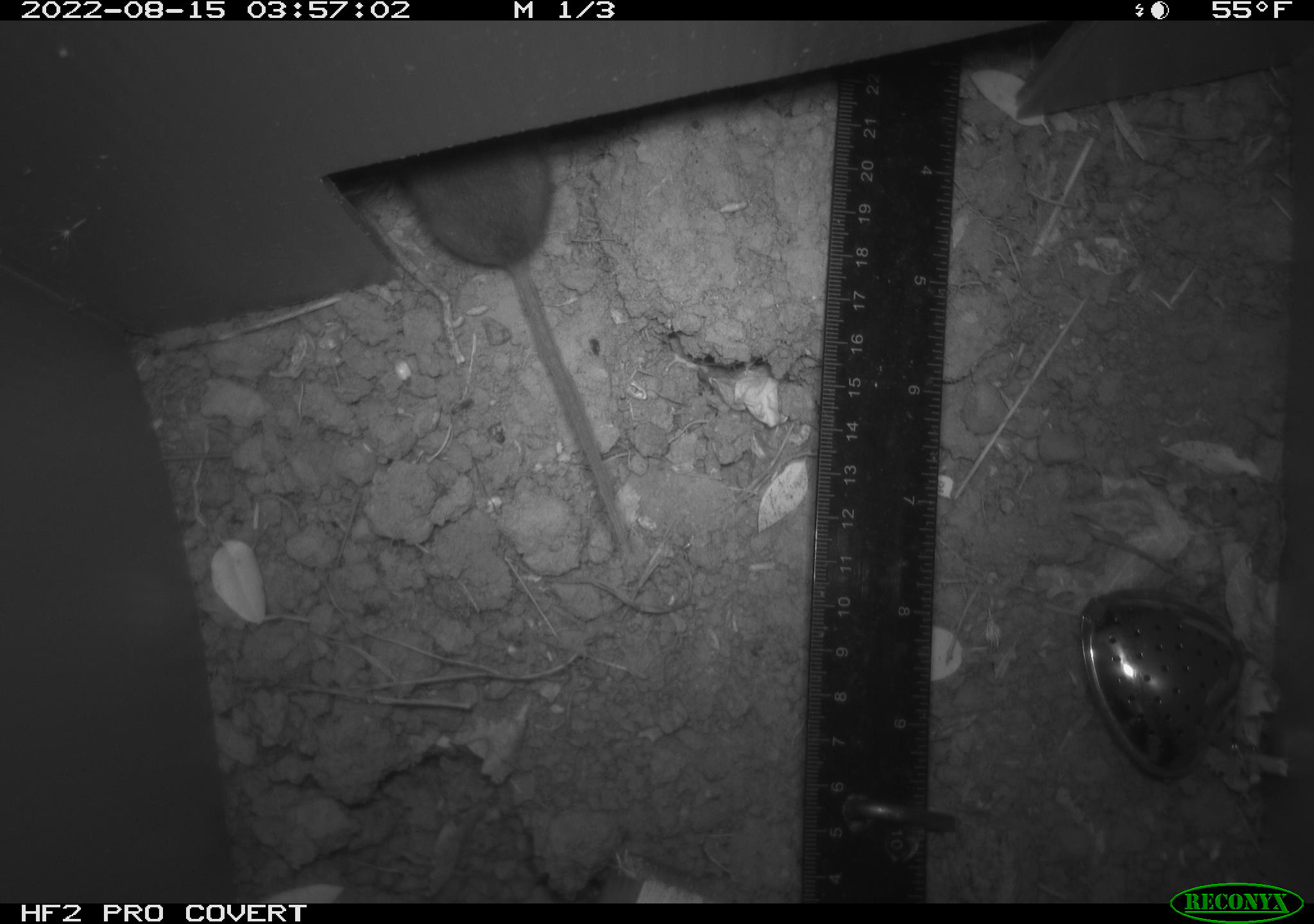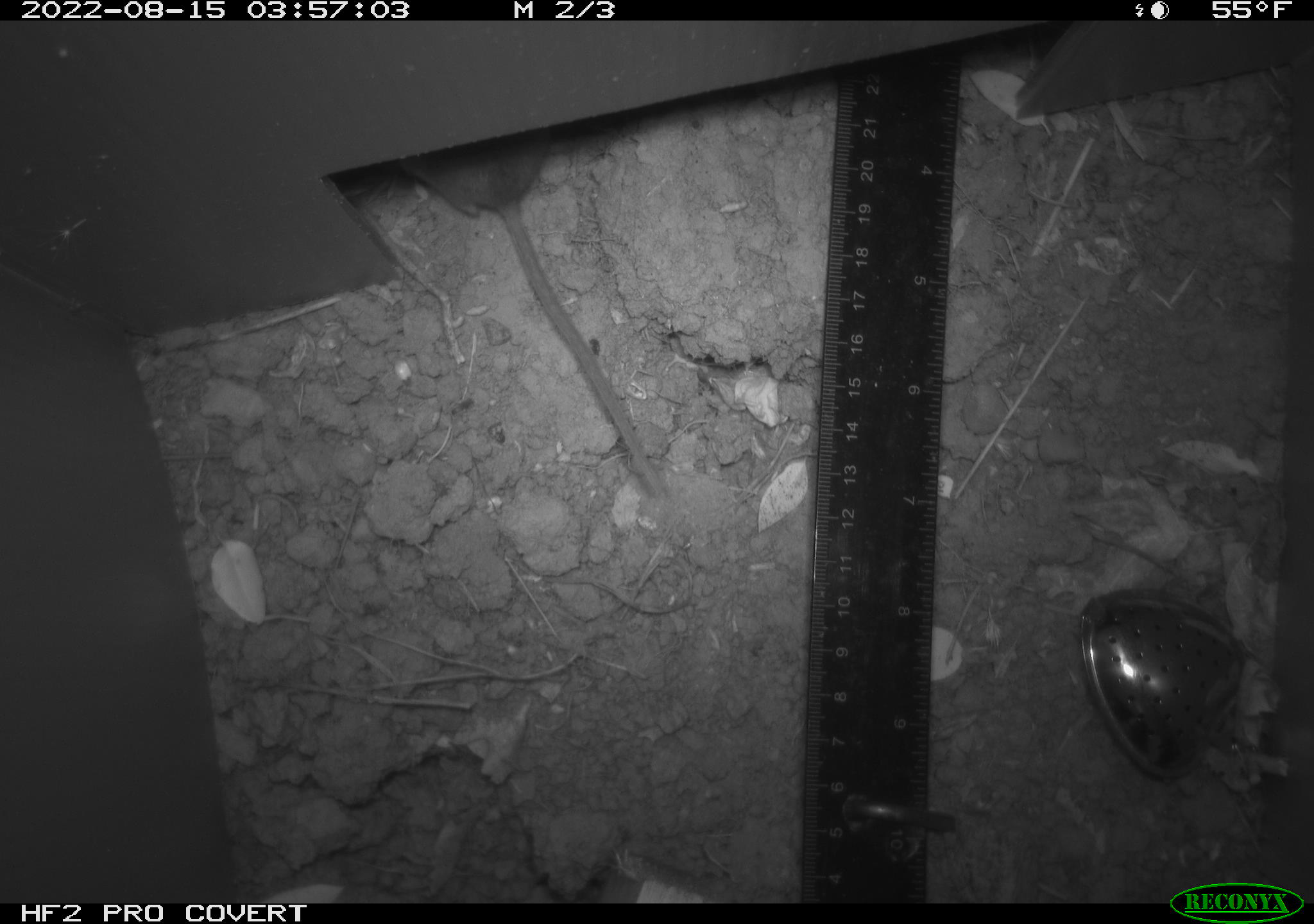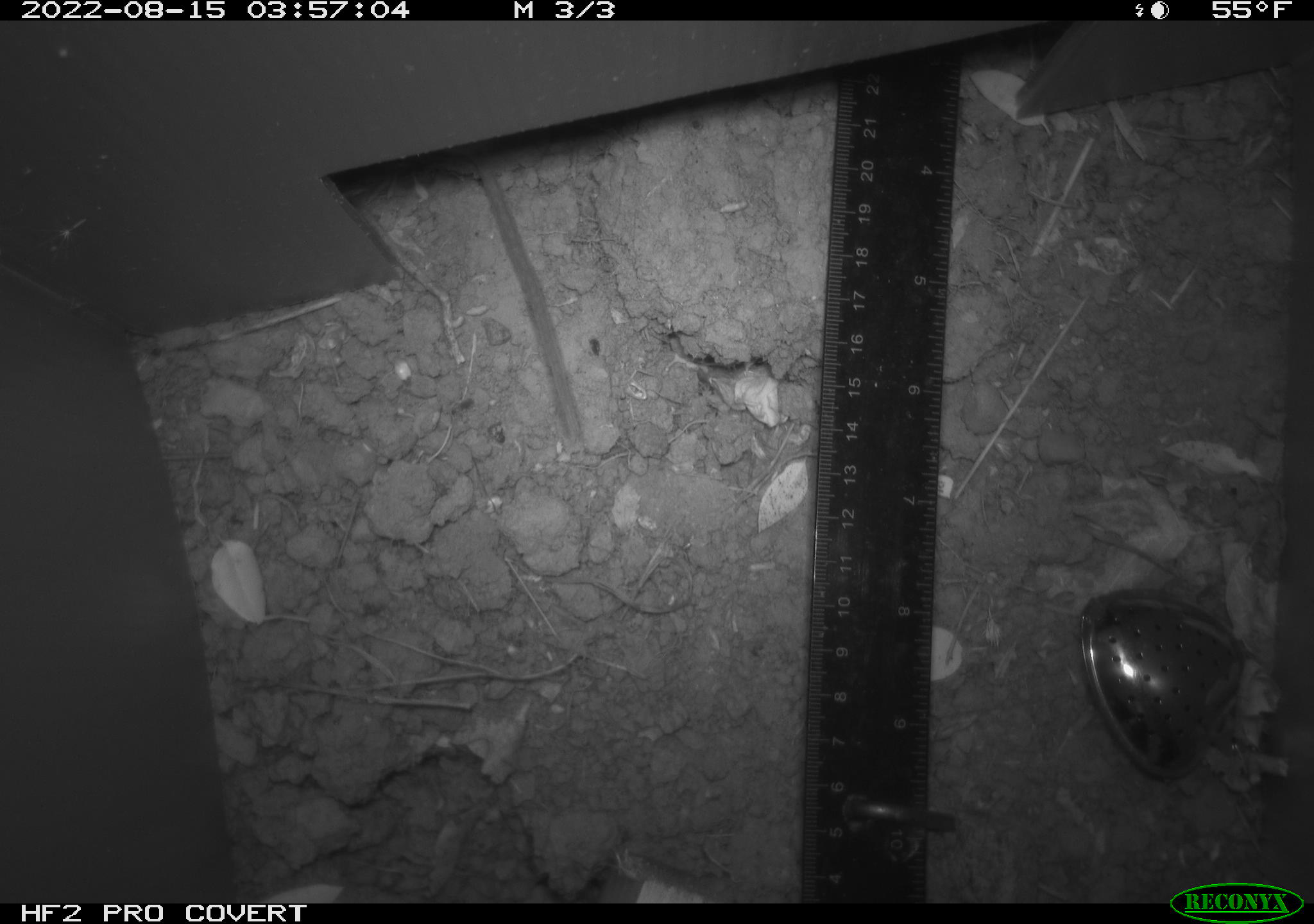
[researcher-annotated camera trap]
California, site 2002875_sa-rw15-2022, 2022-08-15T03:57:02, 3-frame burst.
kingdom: Animalia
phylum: Chordata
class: Mammalia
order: Rodentia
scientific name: Rodentia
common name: mouse species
Mouse species (Rodentia).